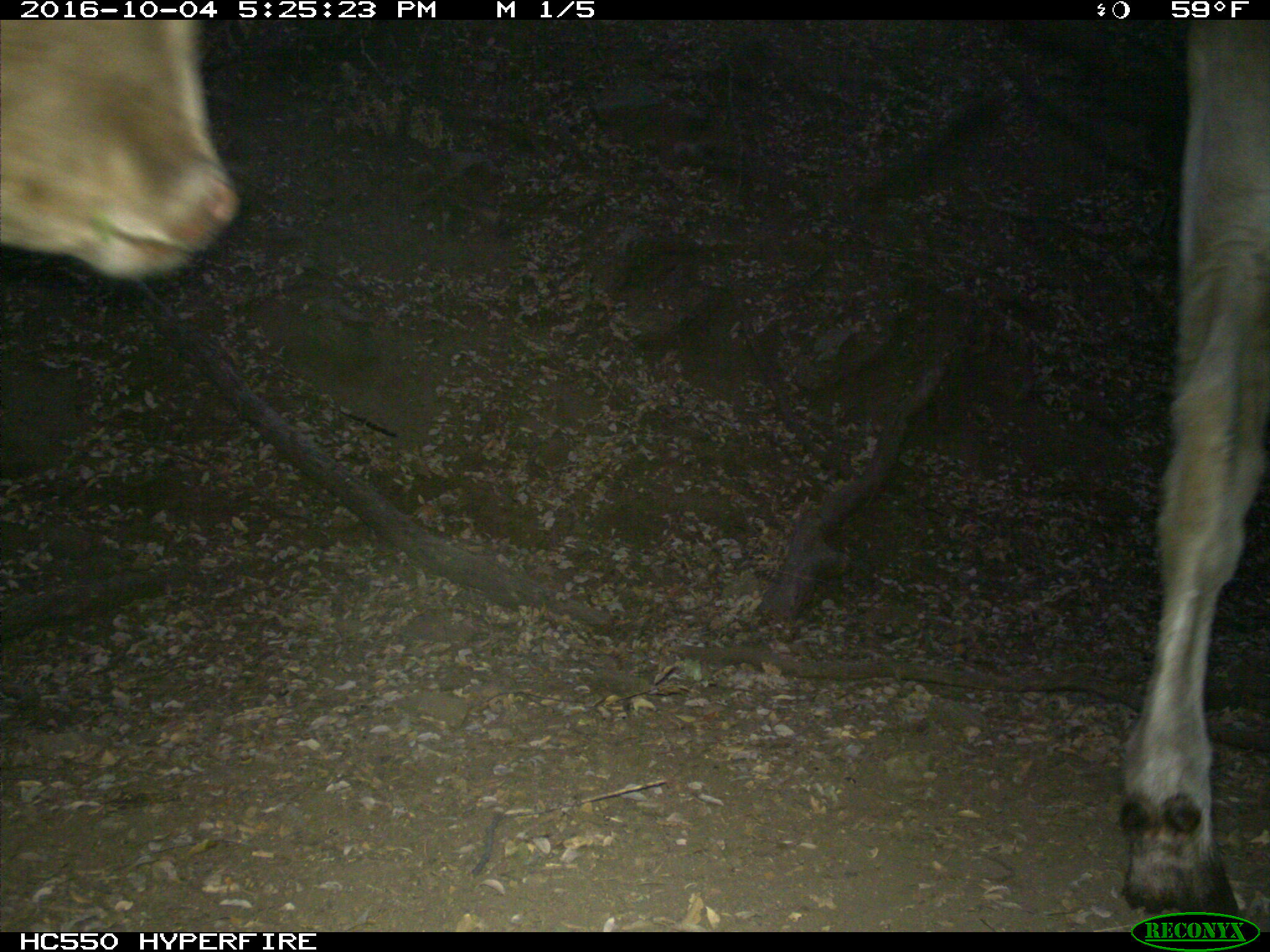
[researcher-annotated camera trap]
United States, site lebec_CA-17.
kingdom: Animalia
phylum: Chordata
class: Mammalia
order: Artiodactyla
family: Bovidae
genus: Bos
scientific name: Bos taurus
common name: domestic cow